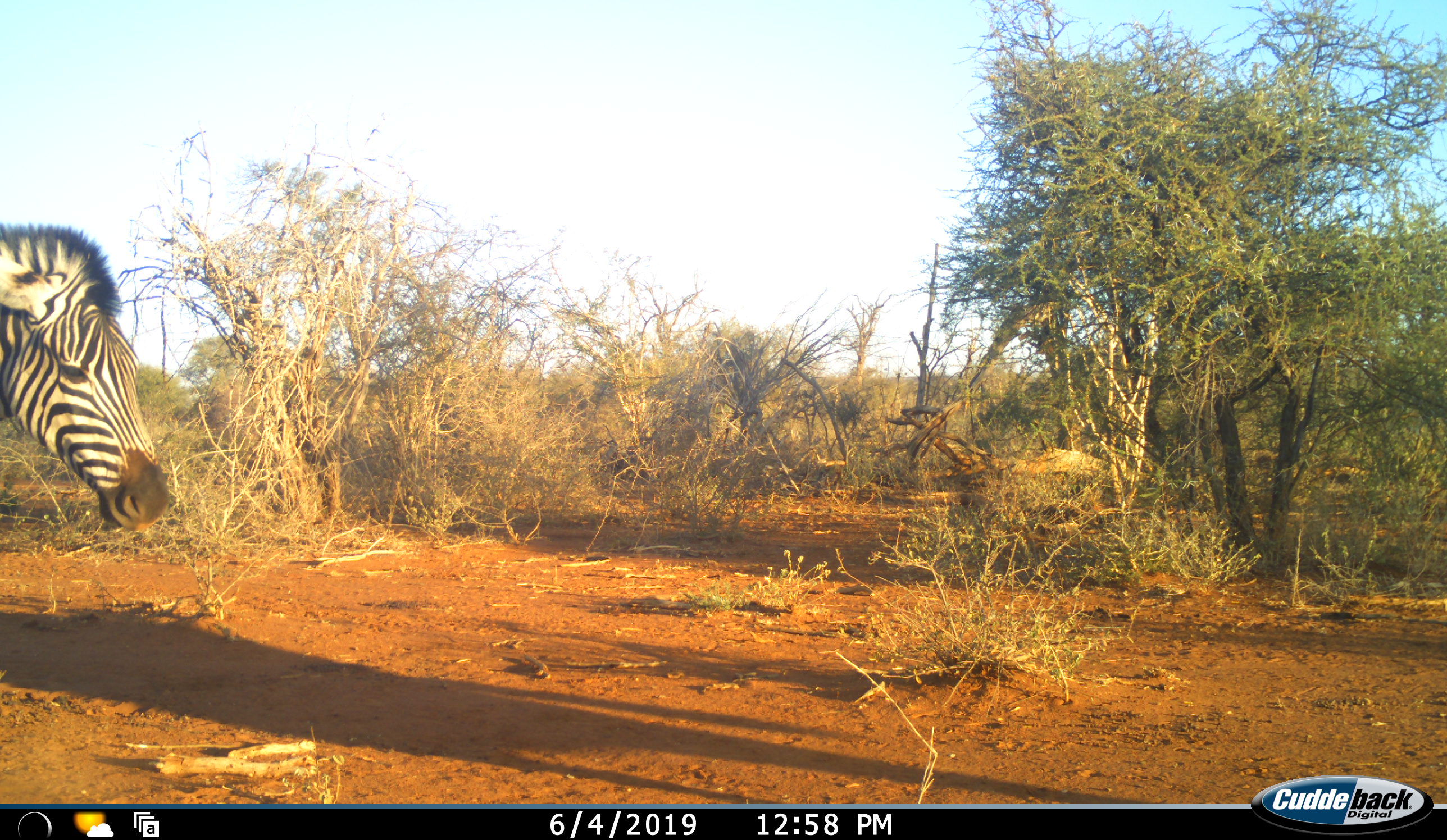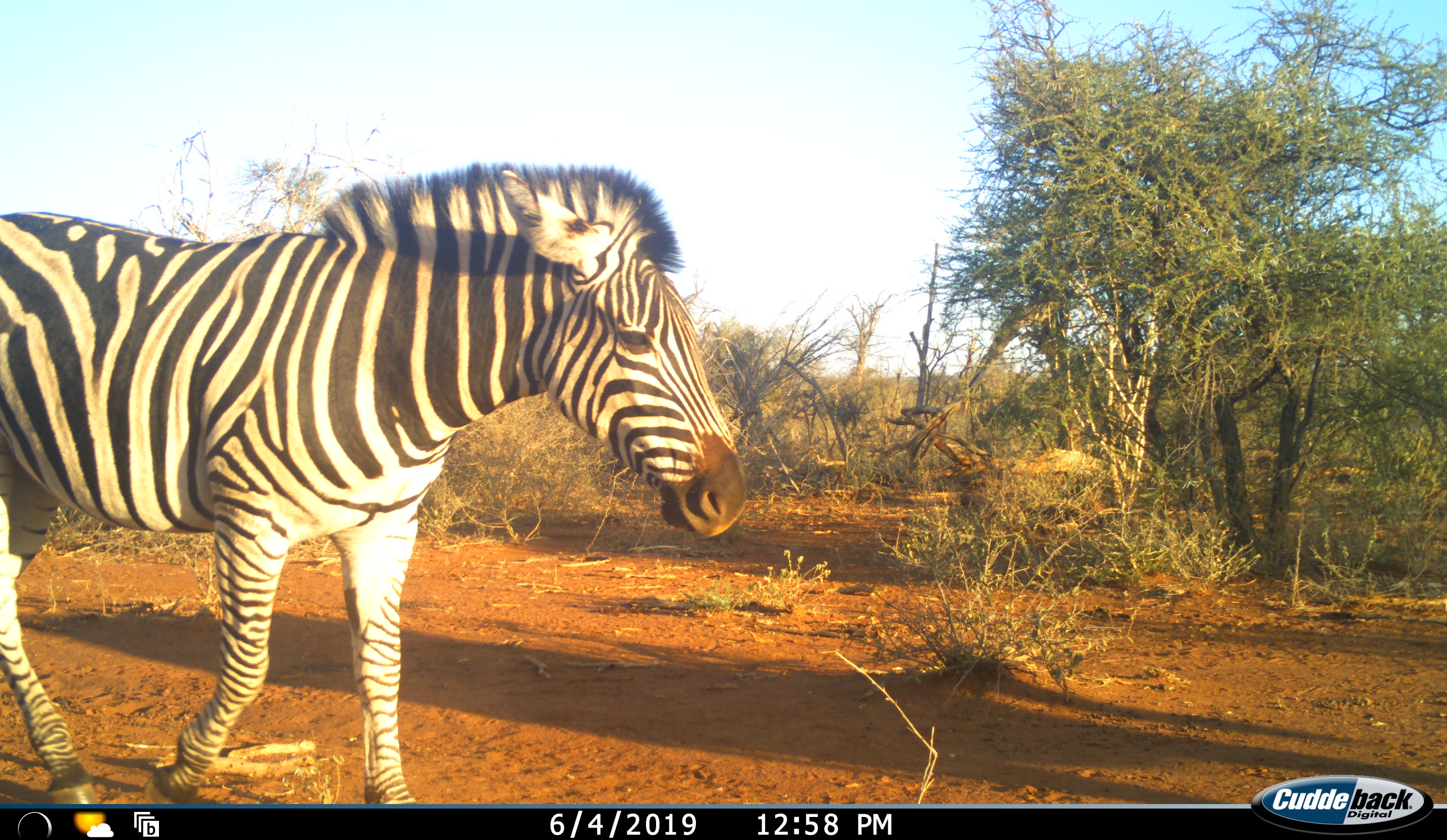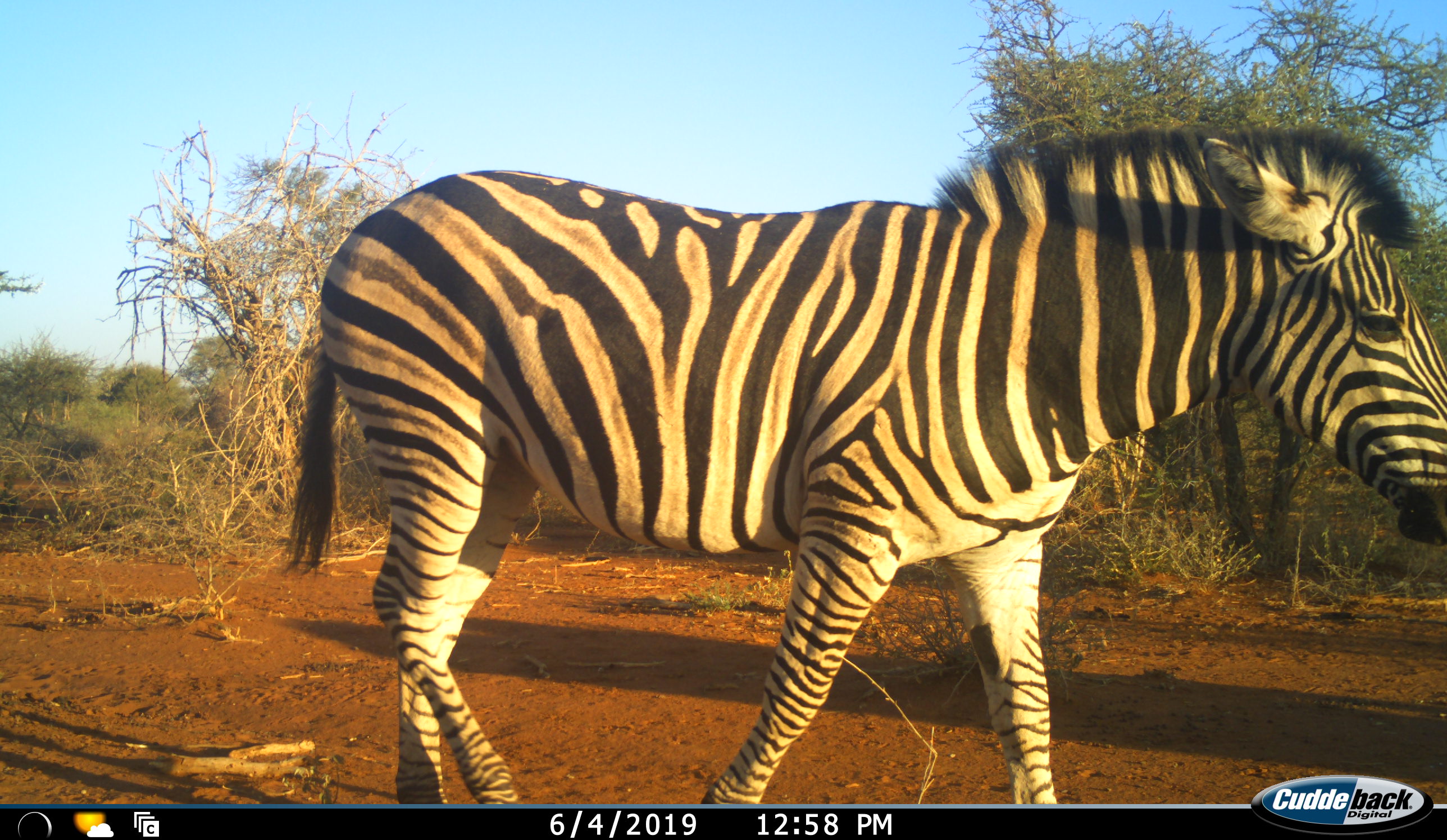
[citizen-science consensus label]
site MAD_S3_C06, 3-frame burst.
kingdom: Animalia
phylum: Chordata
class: Mammalia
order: Perissodactyla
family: Equidae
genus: Equus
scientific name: Equus quagga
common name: plains zebra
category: zebraplains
Zebraplains (plains zebra) (Equus quagga), count 1. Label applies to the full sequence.